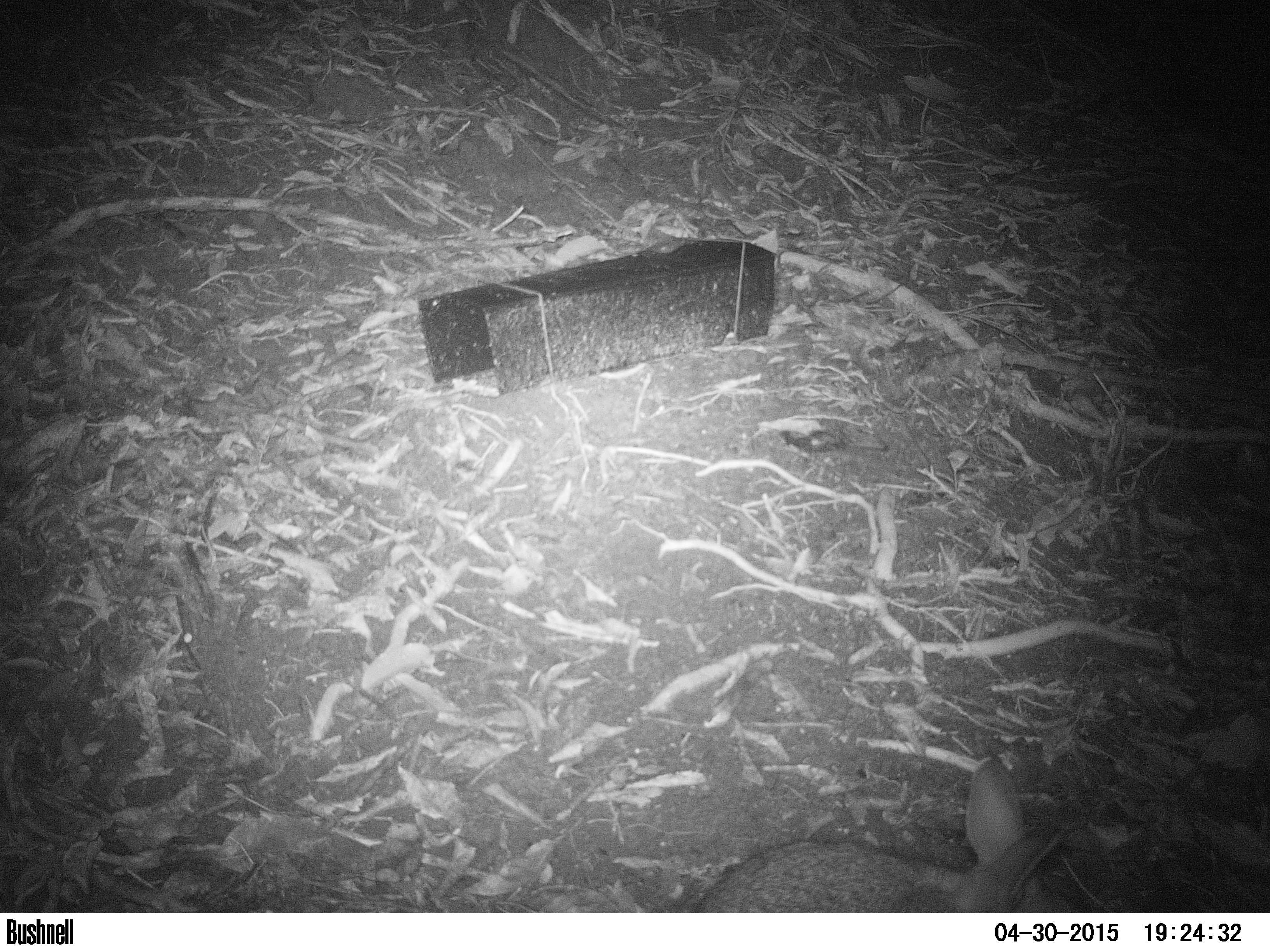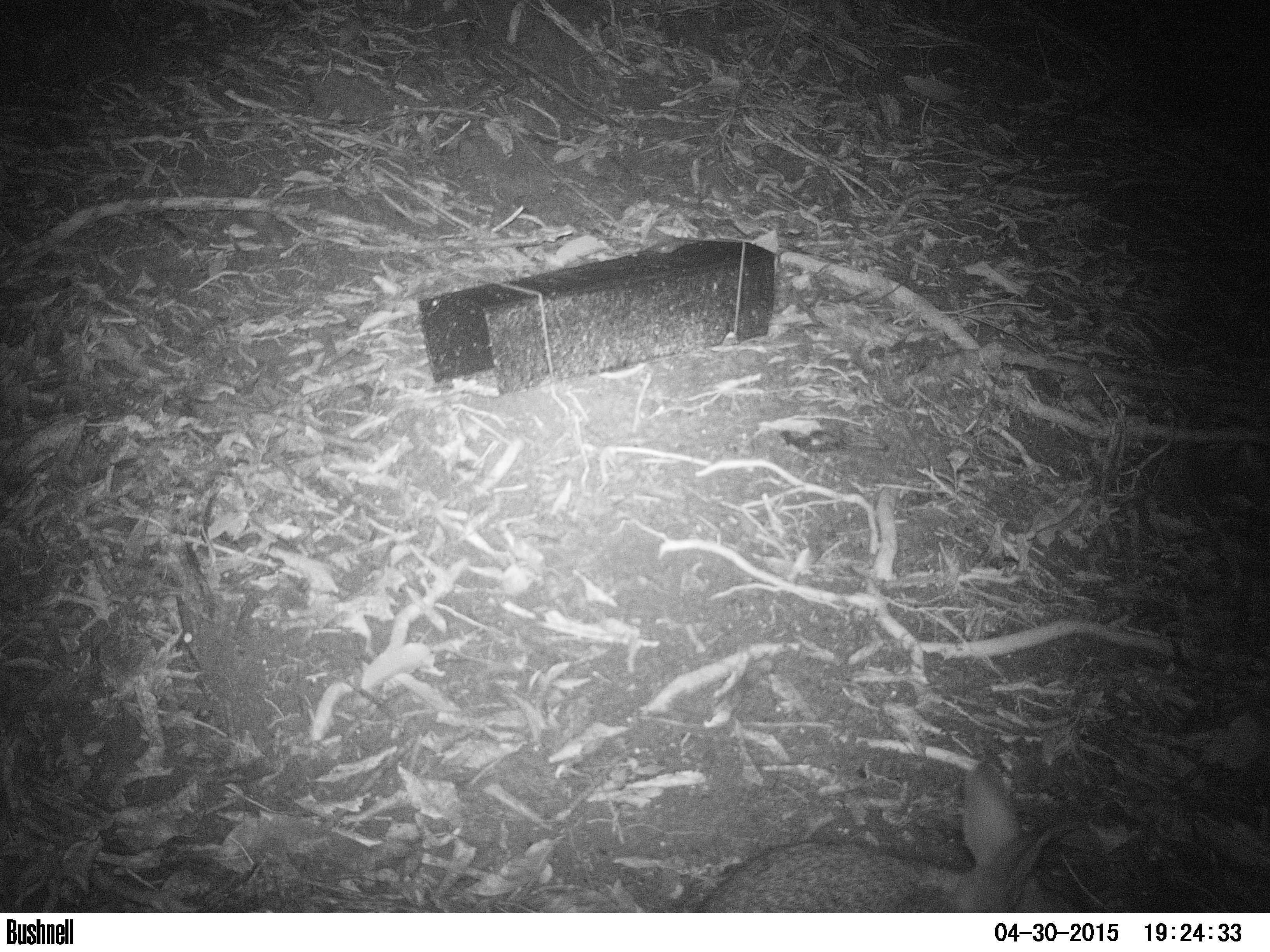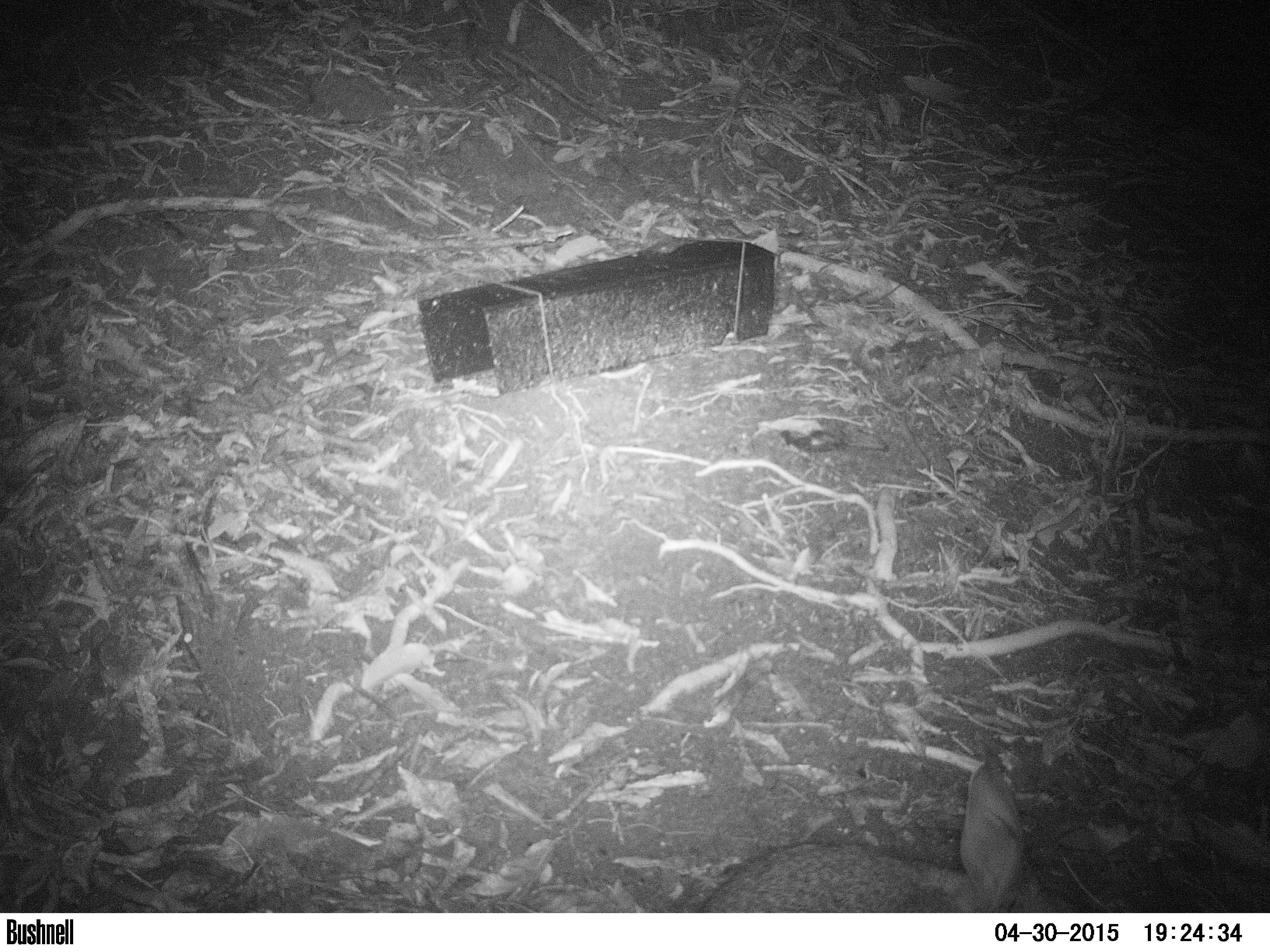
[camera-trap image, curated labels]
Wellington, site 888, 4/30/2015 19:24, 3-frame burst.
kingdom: Animalia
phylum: Chordata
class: Mammalia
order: Lagomorpha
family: Leporidae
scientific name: Leporidae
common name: rabbit